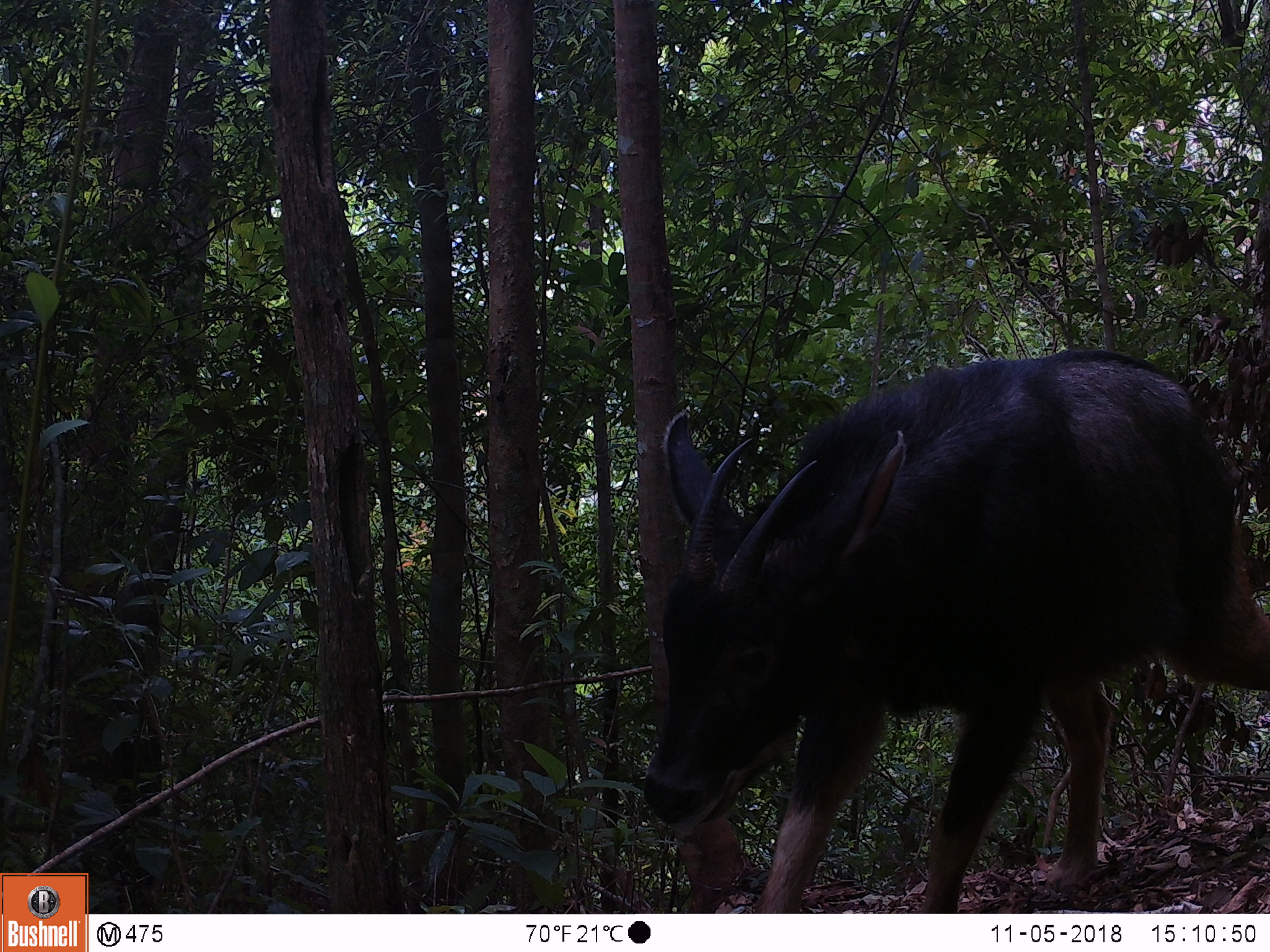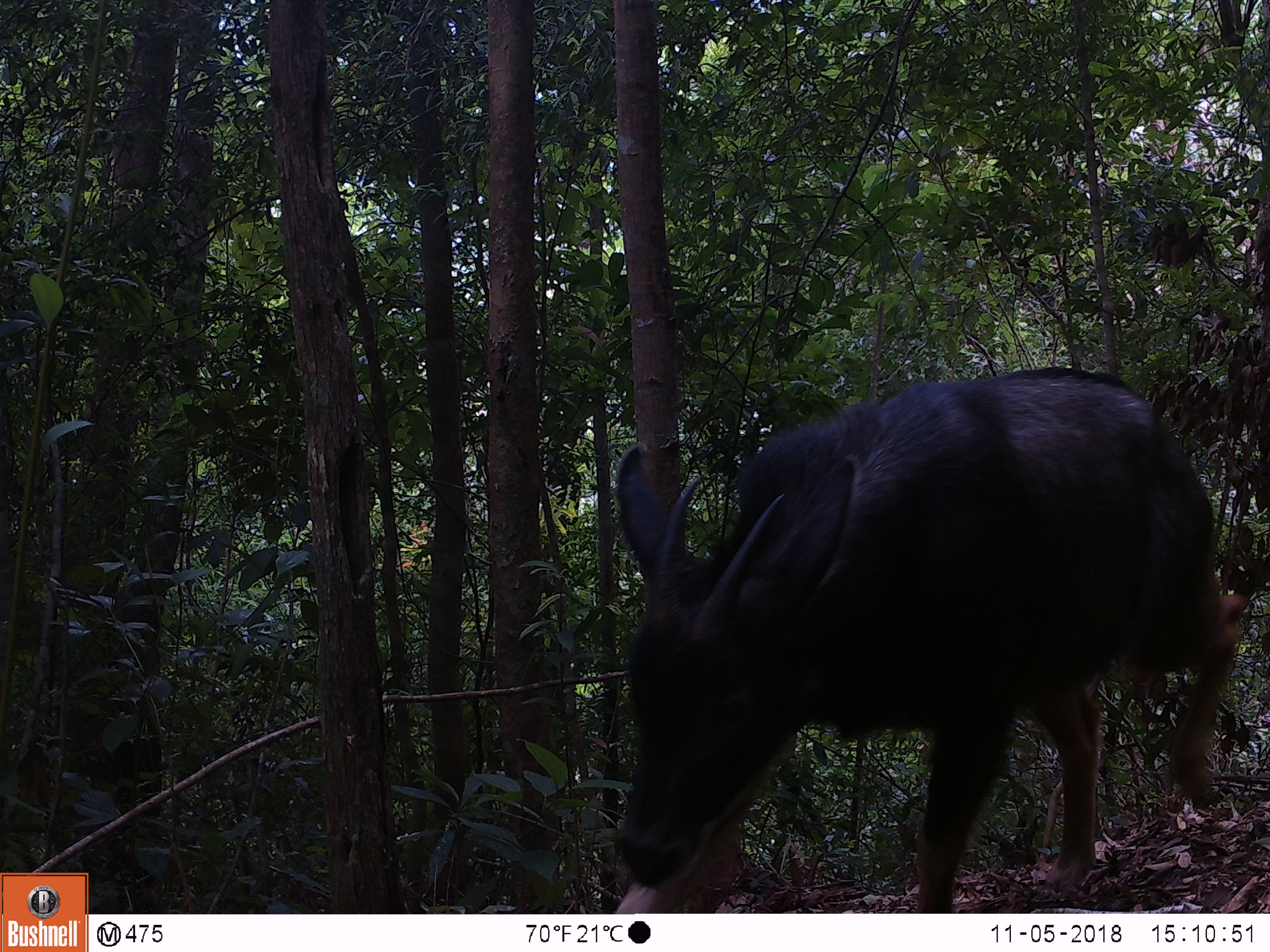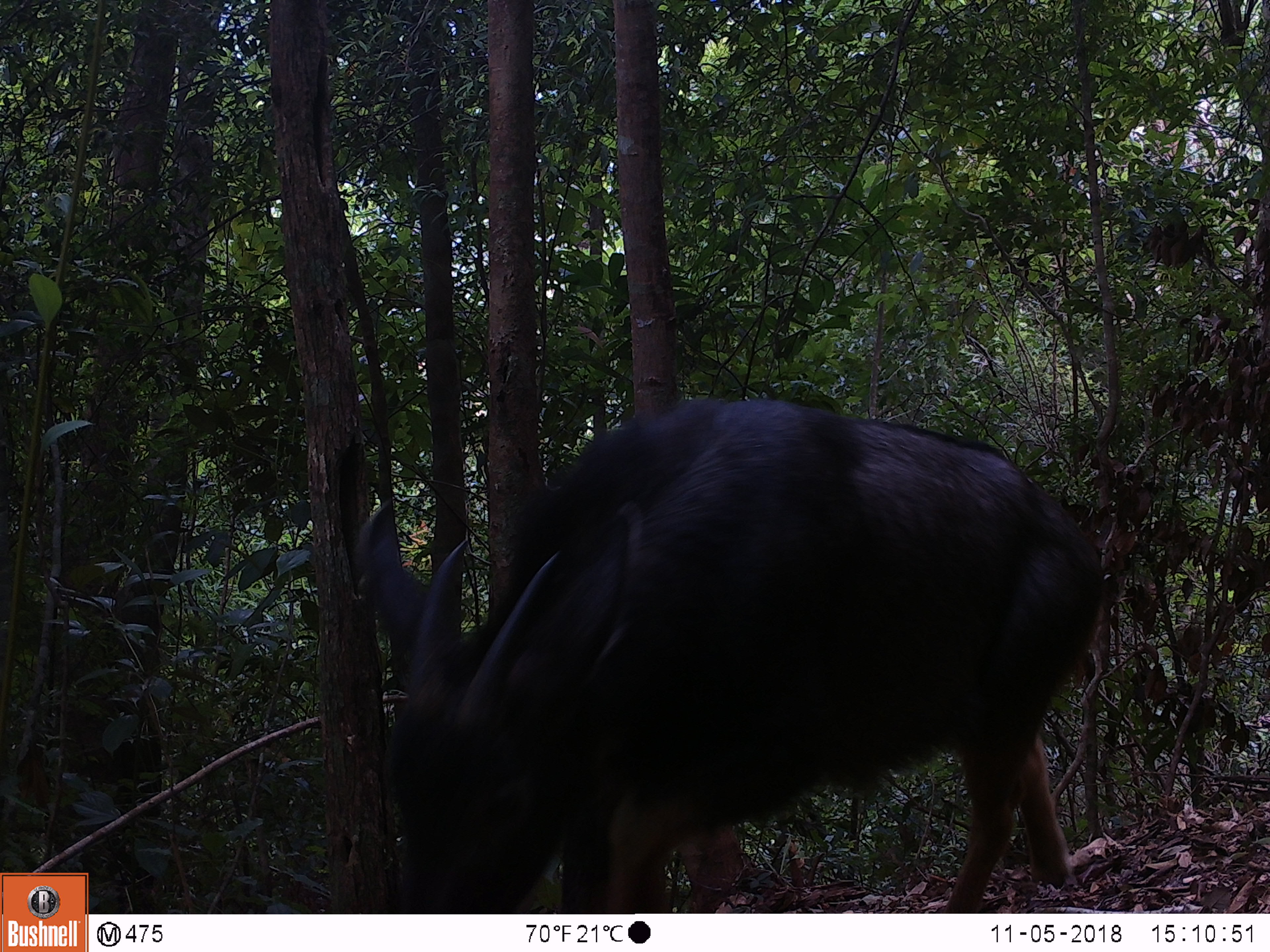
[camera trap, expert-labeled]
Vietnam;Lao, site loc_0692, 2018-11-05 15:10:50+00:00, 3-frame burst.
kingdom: Animalia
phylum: Chordata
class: Mammalia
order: Artiodactyla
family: Bovidae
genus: Capricornis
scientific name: Capricornis sumatraensis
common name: chinese serow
Chinese serow (Capricornis sumatraensis). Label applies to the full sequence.